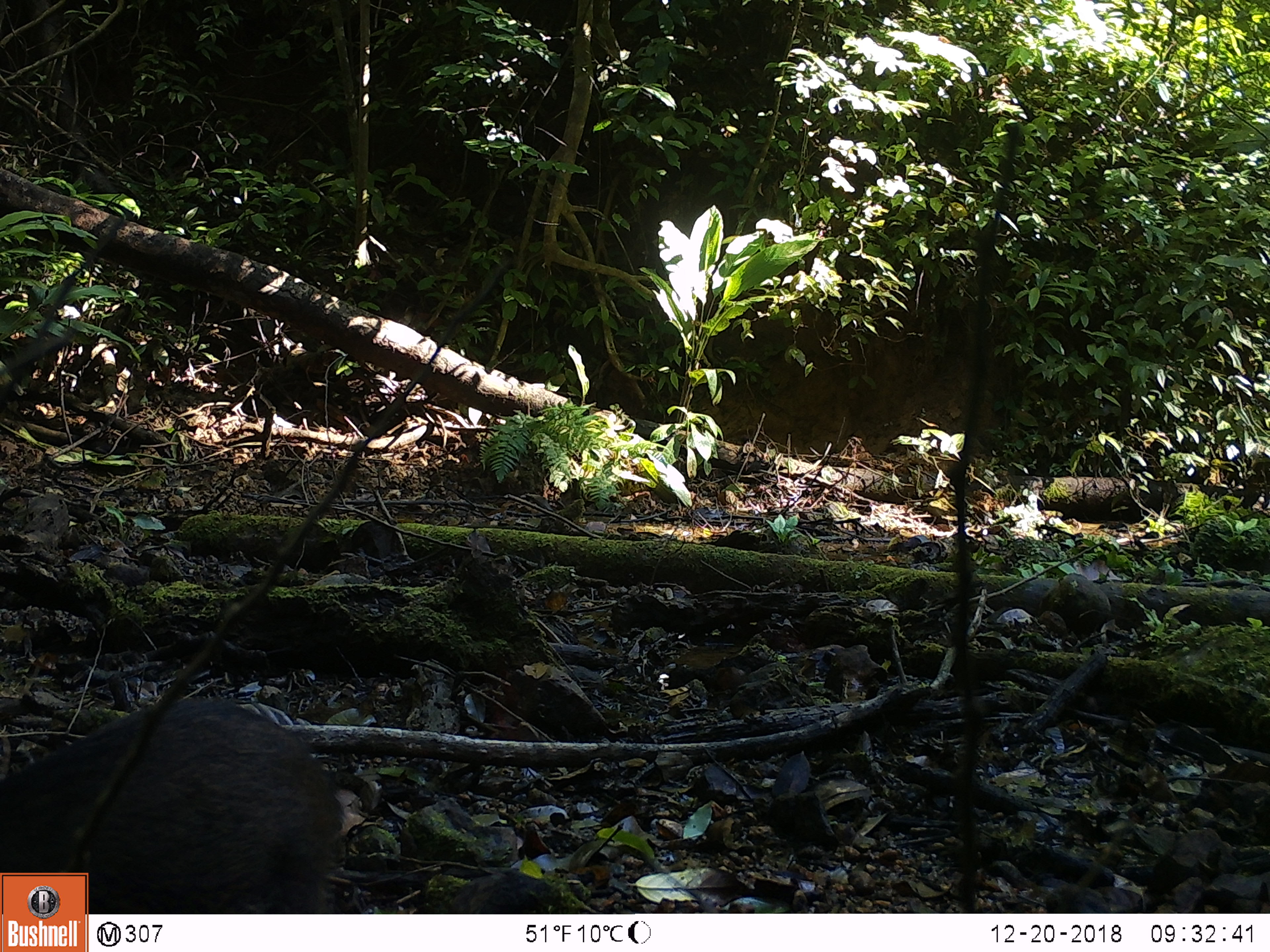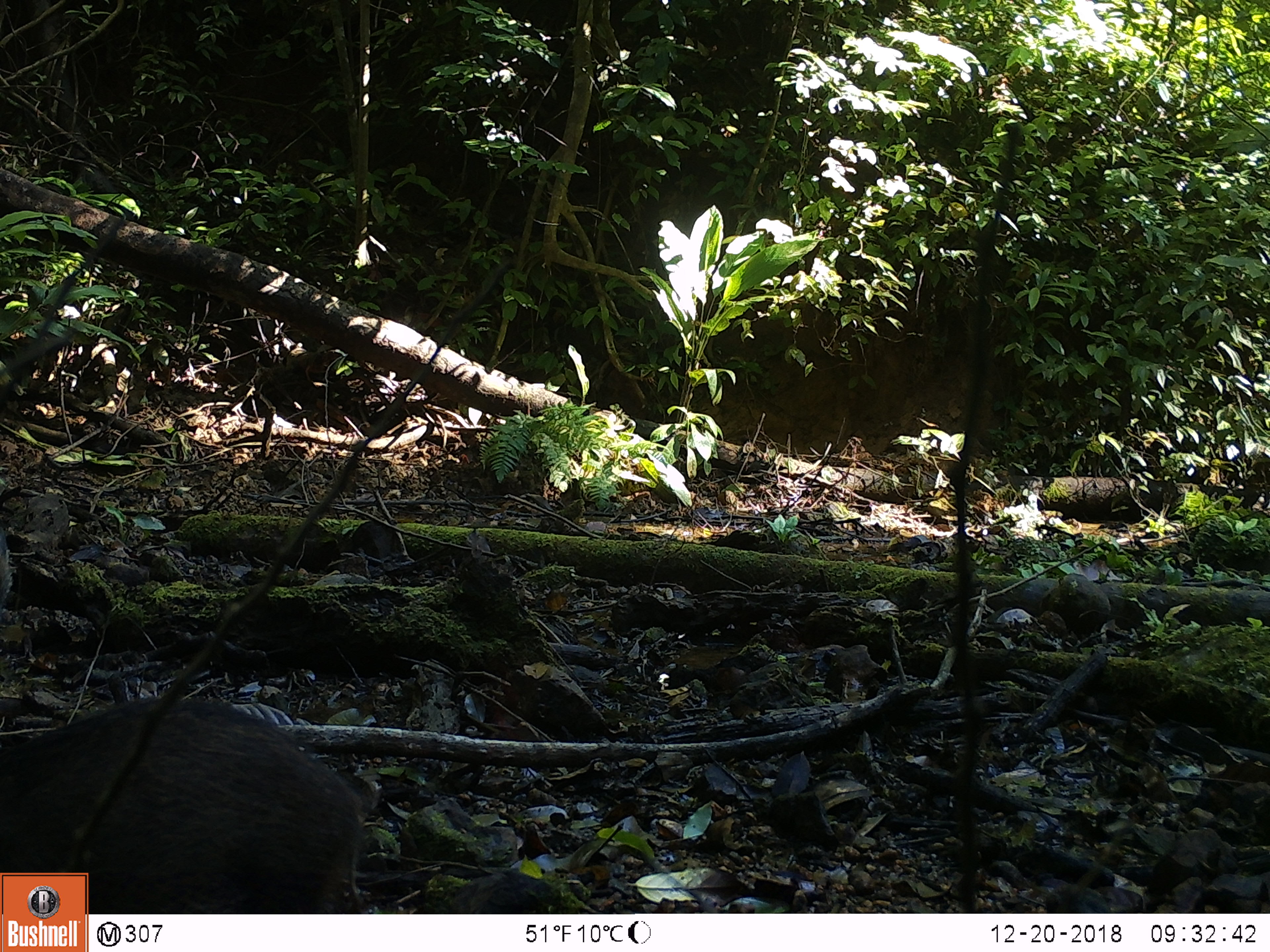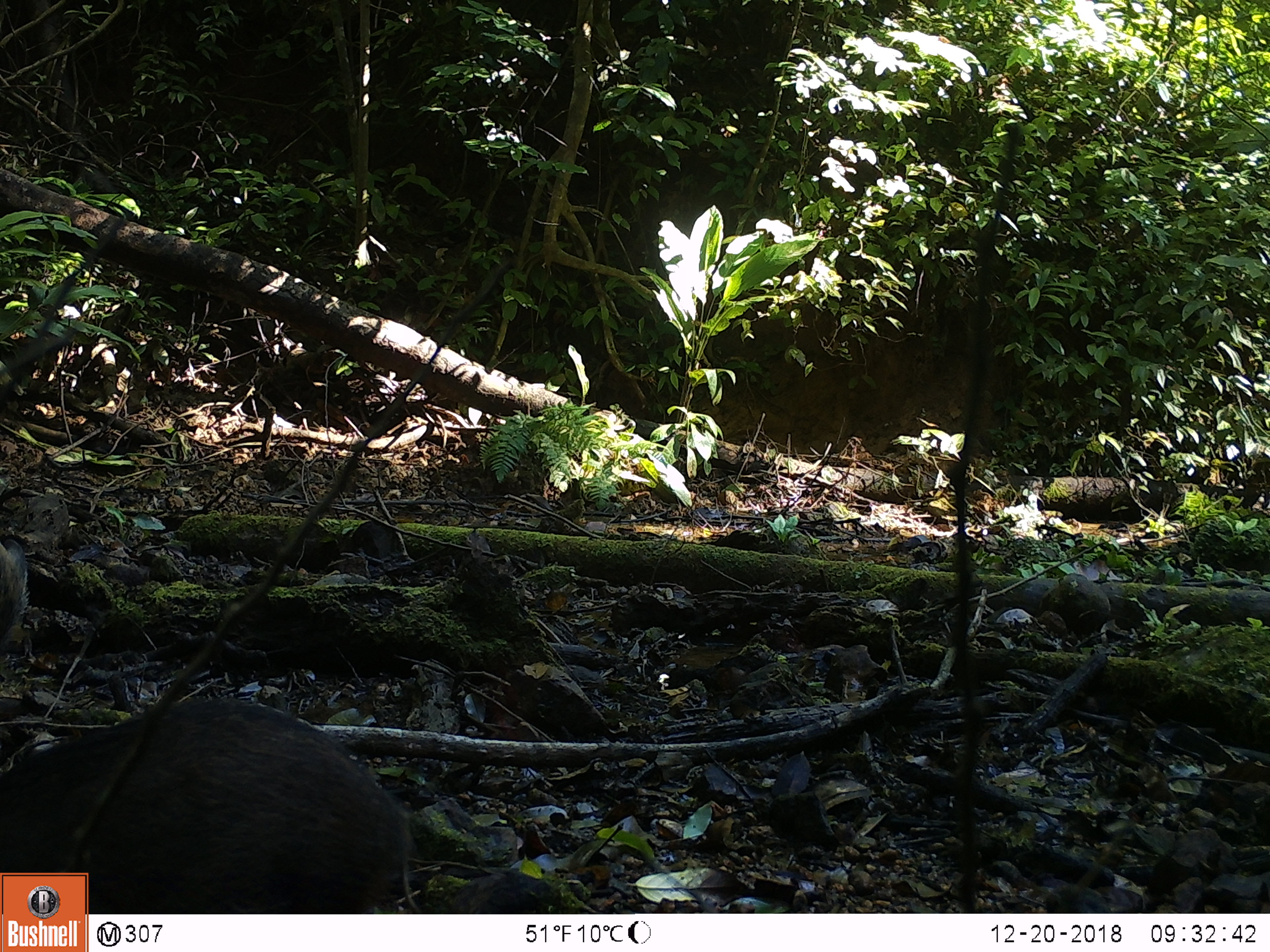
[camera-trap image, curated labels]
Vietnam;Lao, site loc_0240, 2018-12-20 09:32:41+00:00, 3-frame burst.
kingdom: Animalia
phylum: Chordata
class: Mammalia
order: Artiodactyla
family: Suidae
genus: Sus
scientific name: Sus scrofa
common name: eurasian wild pig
Eurasian wild pig (Sus scrofa). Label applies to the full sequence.